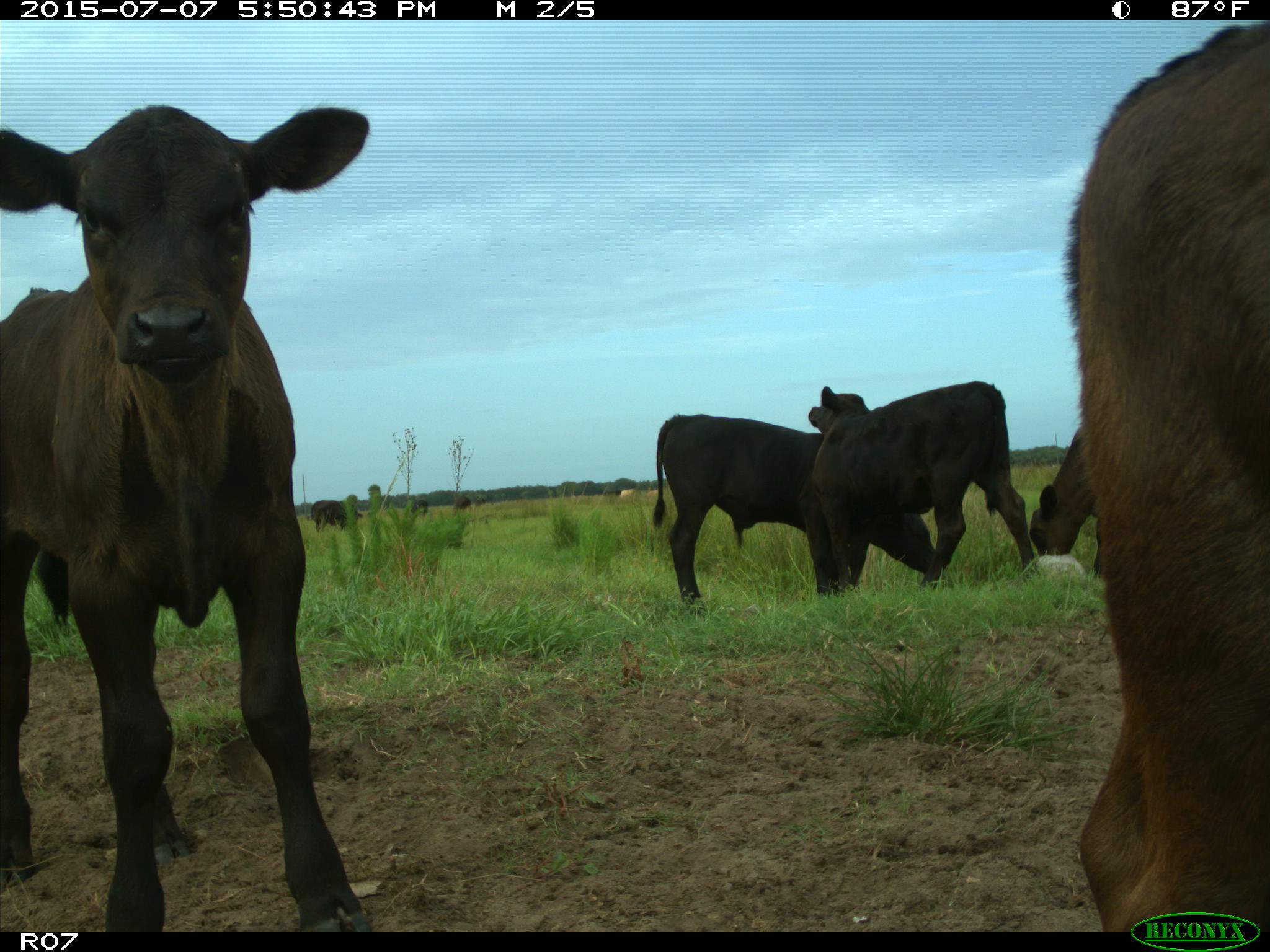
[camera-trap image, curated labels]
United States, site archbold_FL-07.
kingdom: Animalia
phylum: Chordata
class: Mammalia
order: Artiodactyla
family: Bovidae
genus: Bos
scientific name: Bos taurus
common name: domestic cow